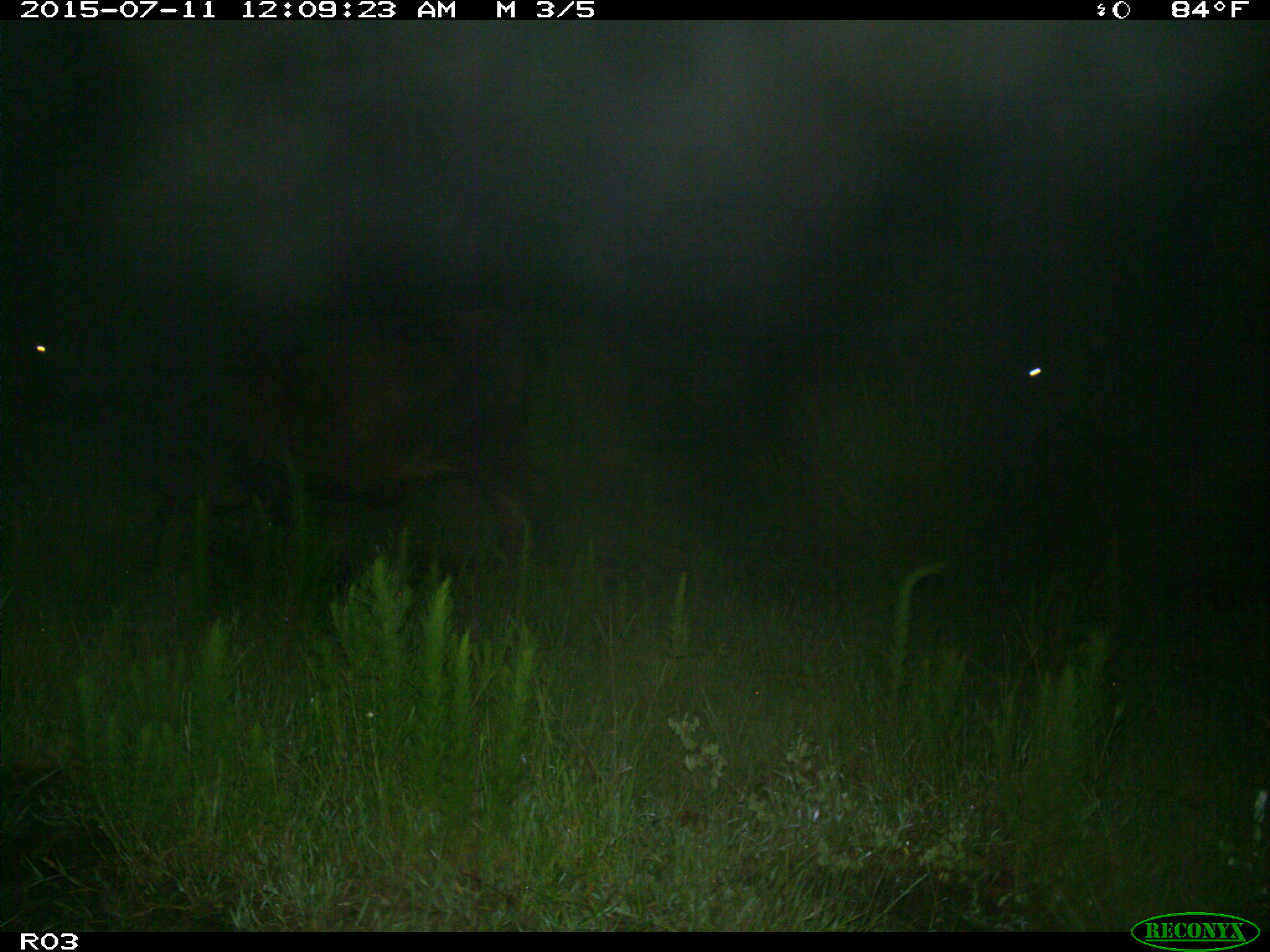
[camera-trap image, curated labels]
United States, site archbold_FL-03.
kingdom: Animalia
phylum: Chordata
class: Mammalia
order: Artiodactyla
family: Bovidae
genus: Bos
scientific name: Bos taurus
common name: domestic cow